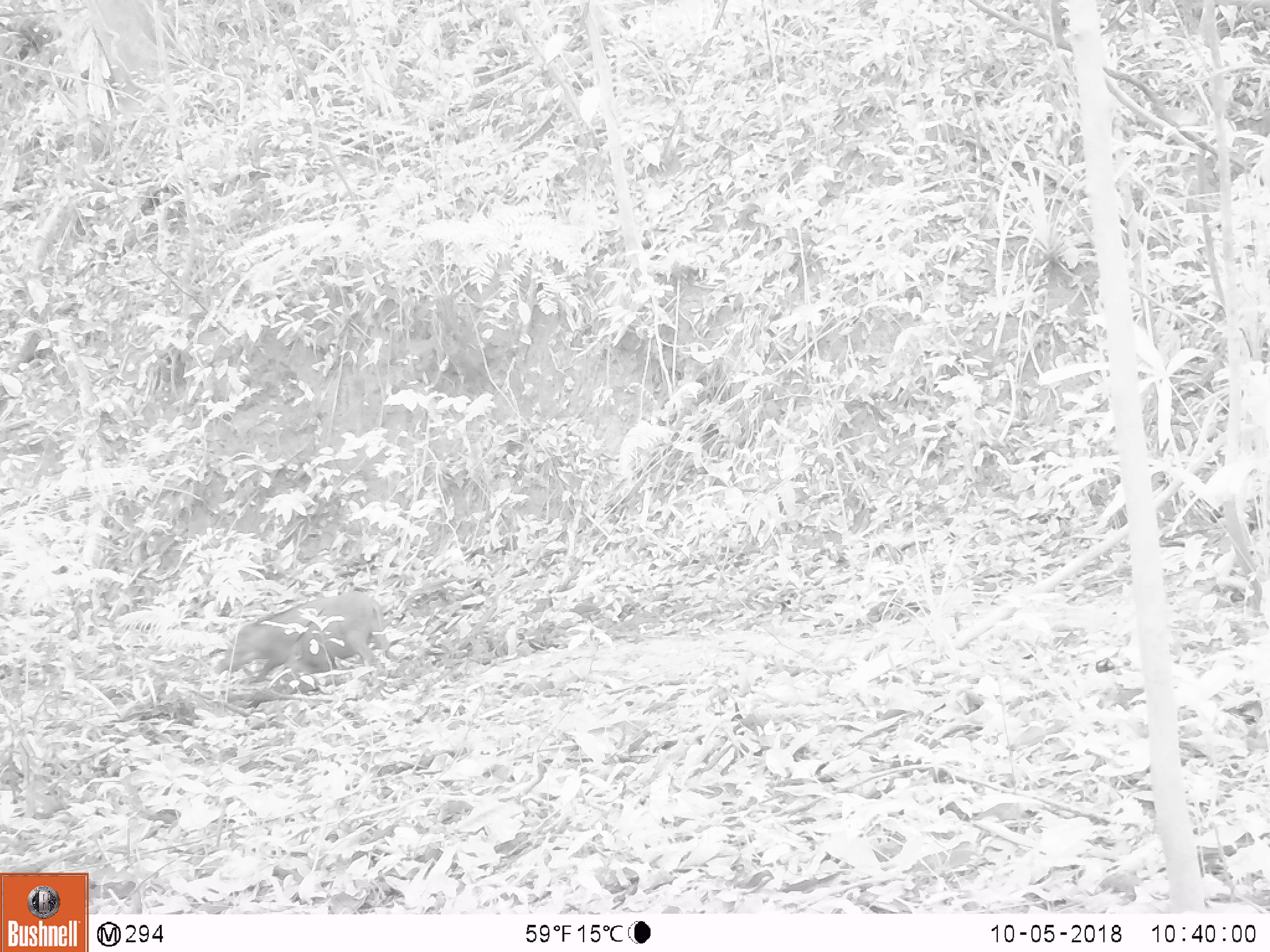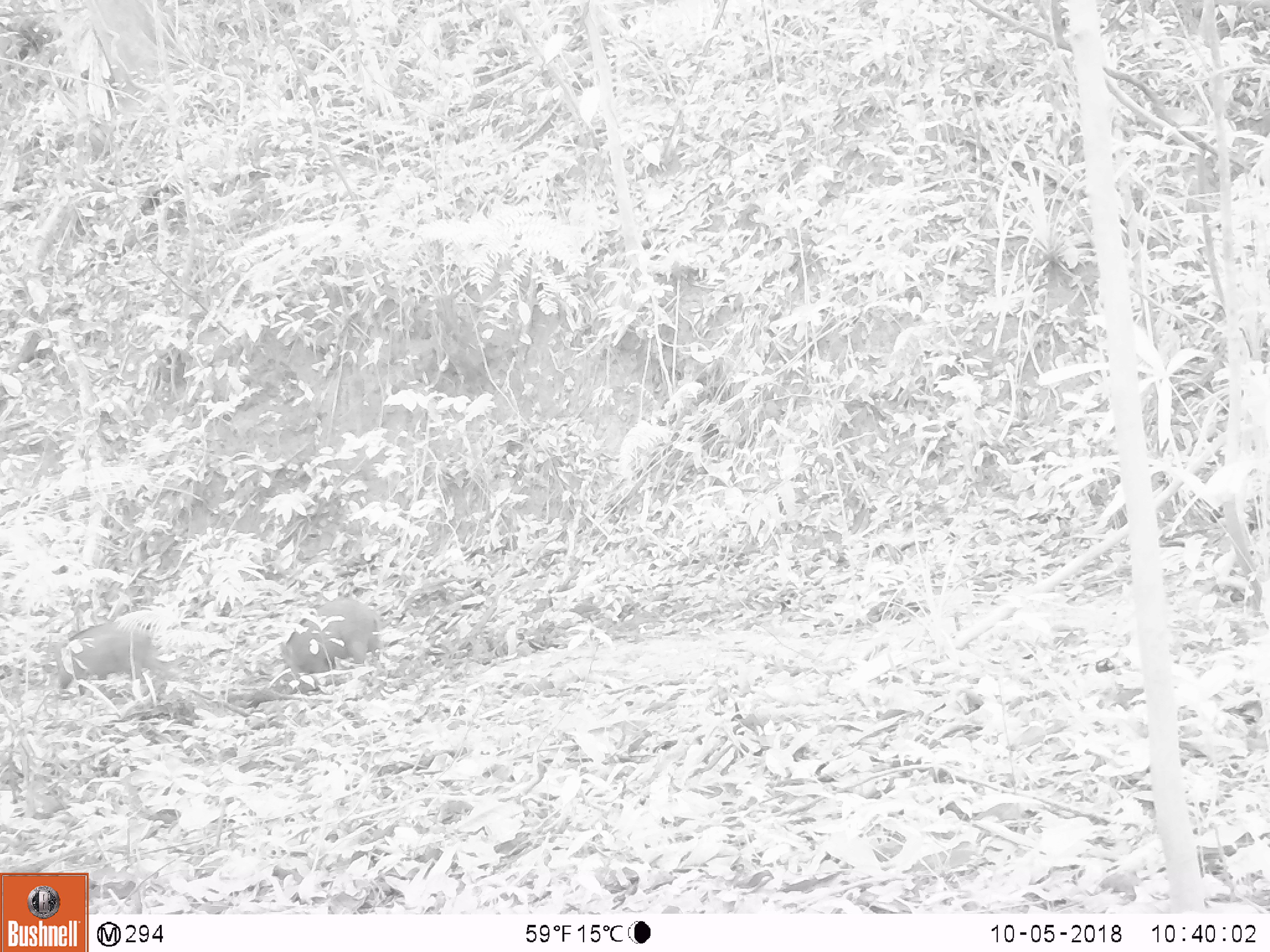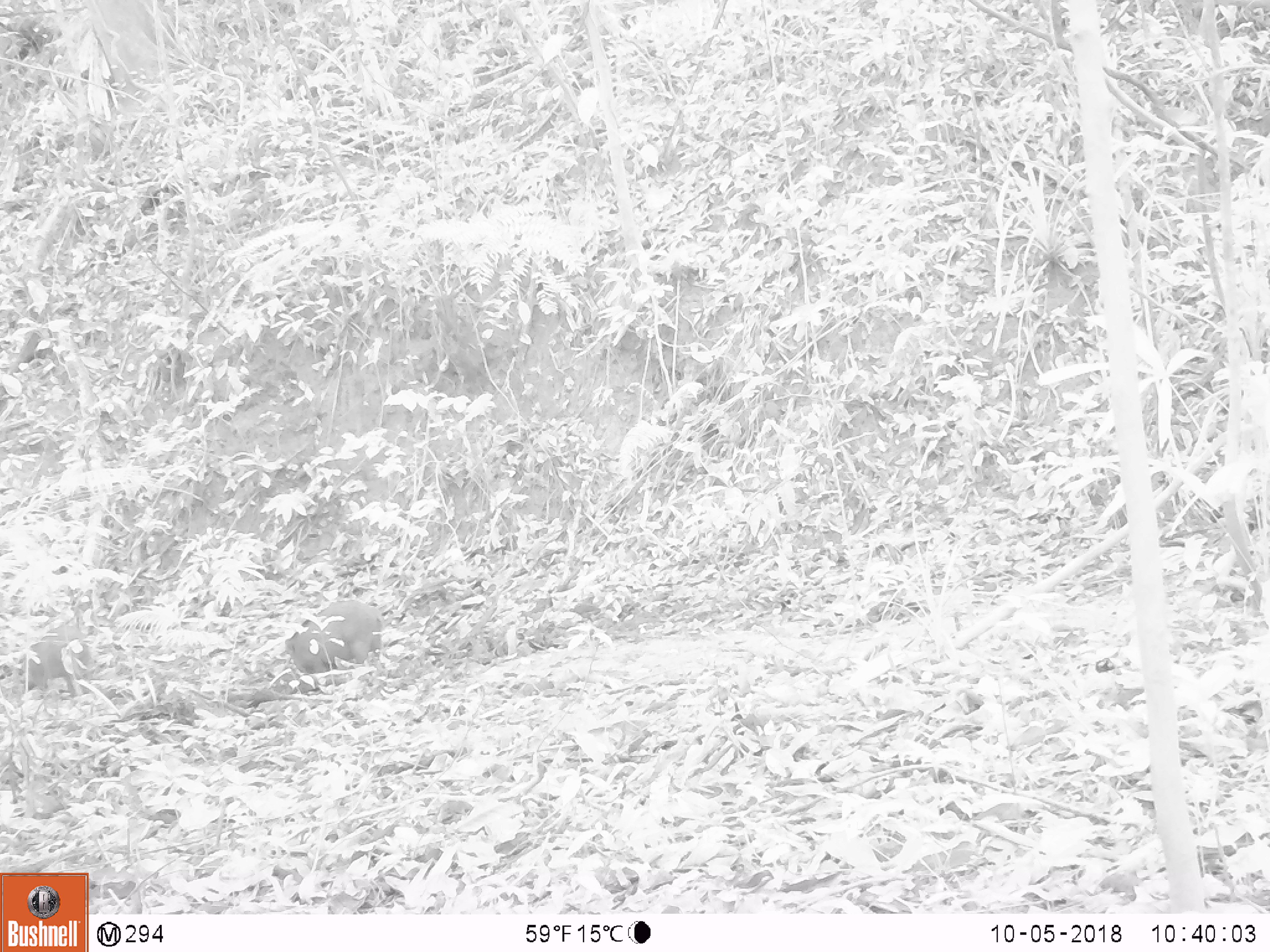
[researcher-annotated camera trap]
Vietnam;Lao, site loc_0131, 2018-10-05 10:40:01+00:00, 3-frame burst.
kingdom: Animalia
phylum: Chordata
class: Mammalia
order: Artiodactyla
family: Suidae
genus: Sus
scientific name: Sus scrofa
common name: eurasian wild pig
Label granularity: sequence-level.